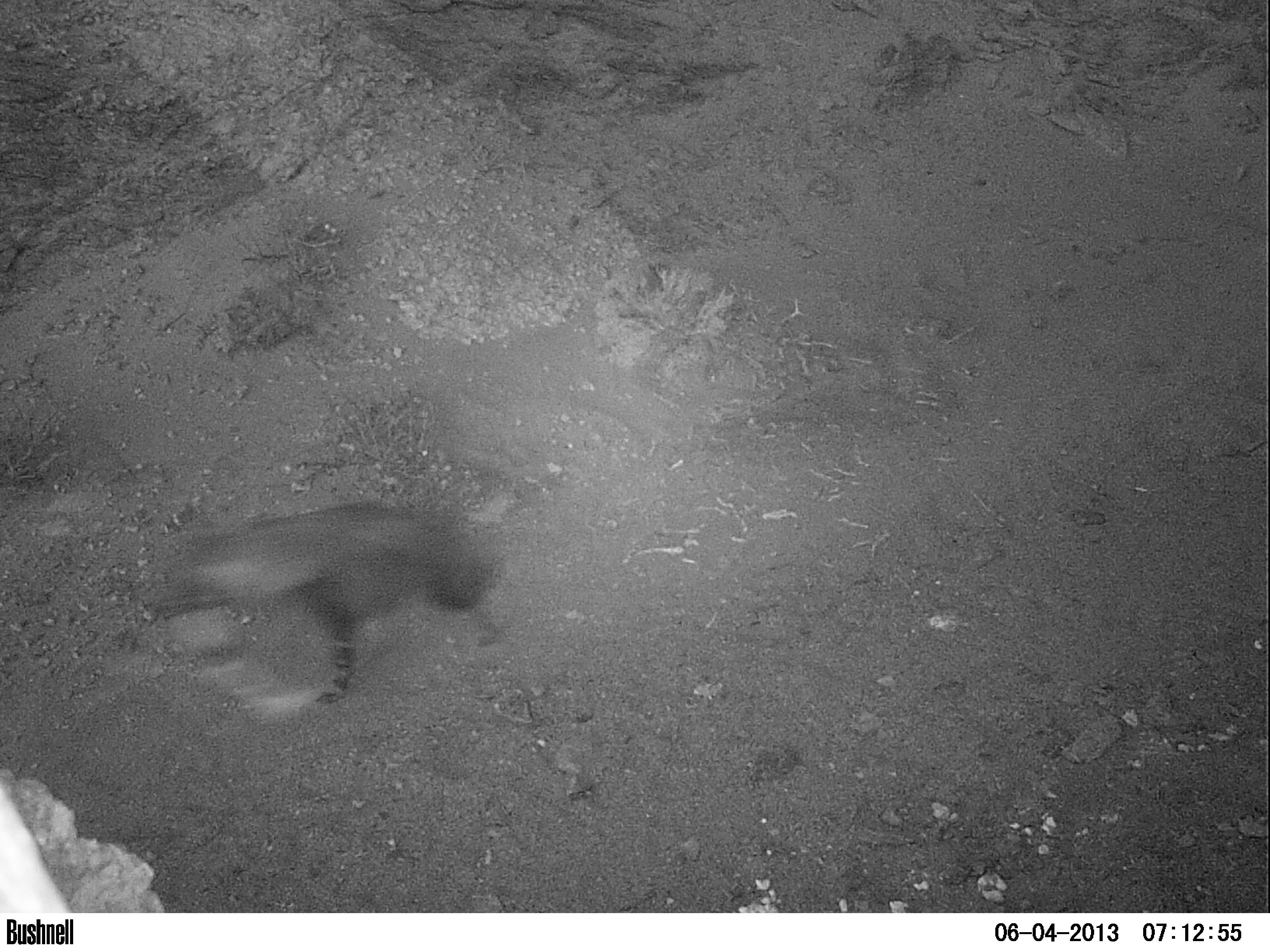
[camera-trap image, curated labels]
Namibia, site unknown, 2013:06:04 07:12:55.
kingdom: Animalia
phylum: Chordata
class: Mammalia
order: Carnivora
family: Hyaenidae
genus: Parahyaena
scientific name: Parahyaena brunnea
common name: brown hyena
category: hyaena brunnea